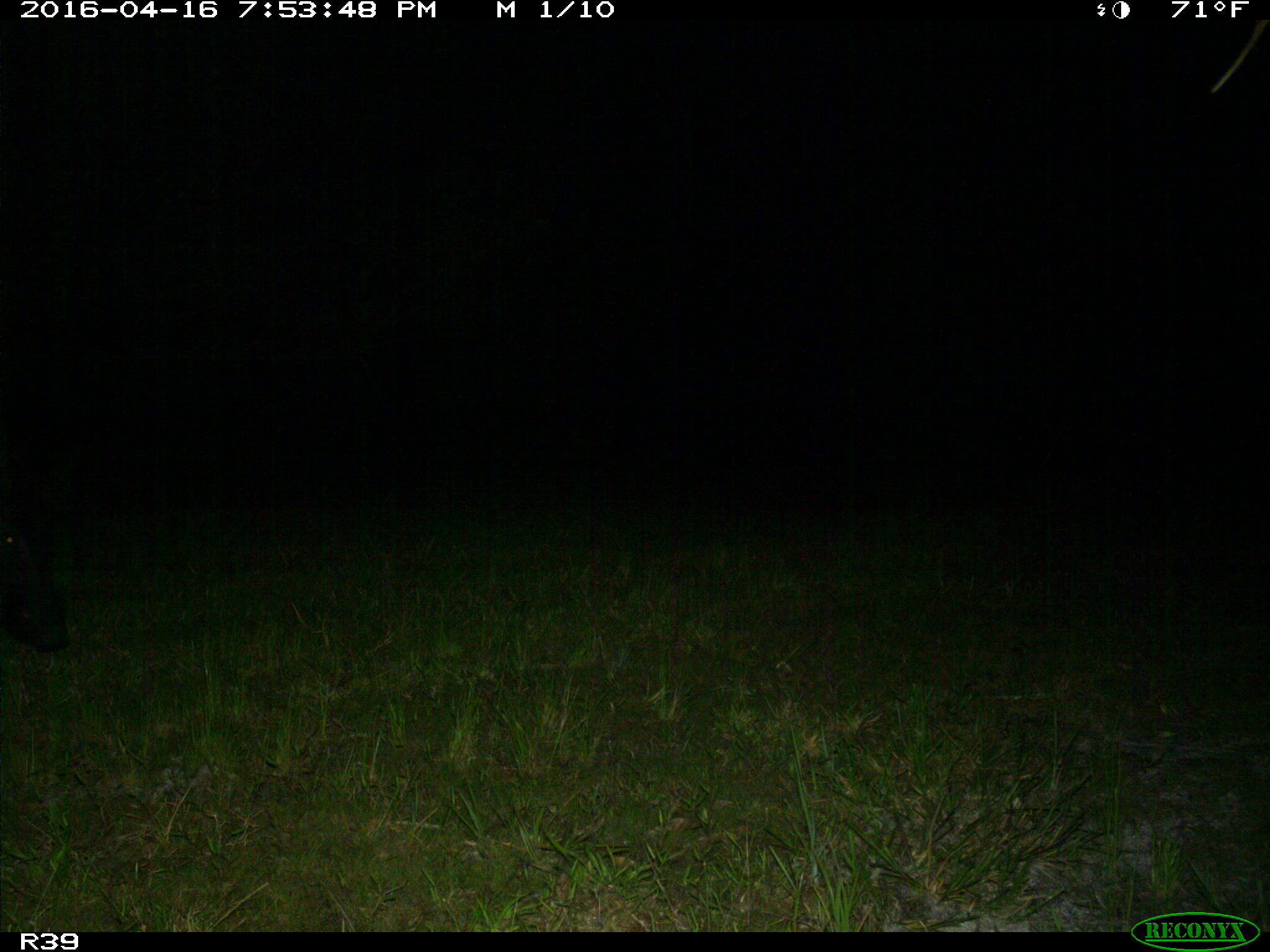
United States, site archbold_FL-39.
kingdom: Animalia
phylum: Chordata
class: Mammalia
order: Artiodactyla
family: Suidae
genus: Sus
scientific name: Sus scrofa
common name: wild boar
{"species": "Sus scrofa (wild boar)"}